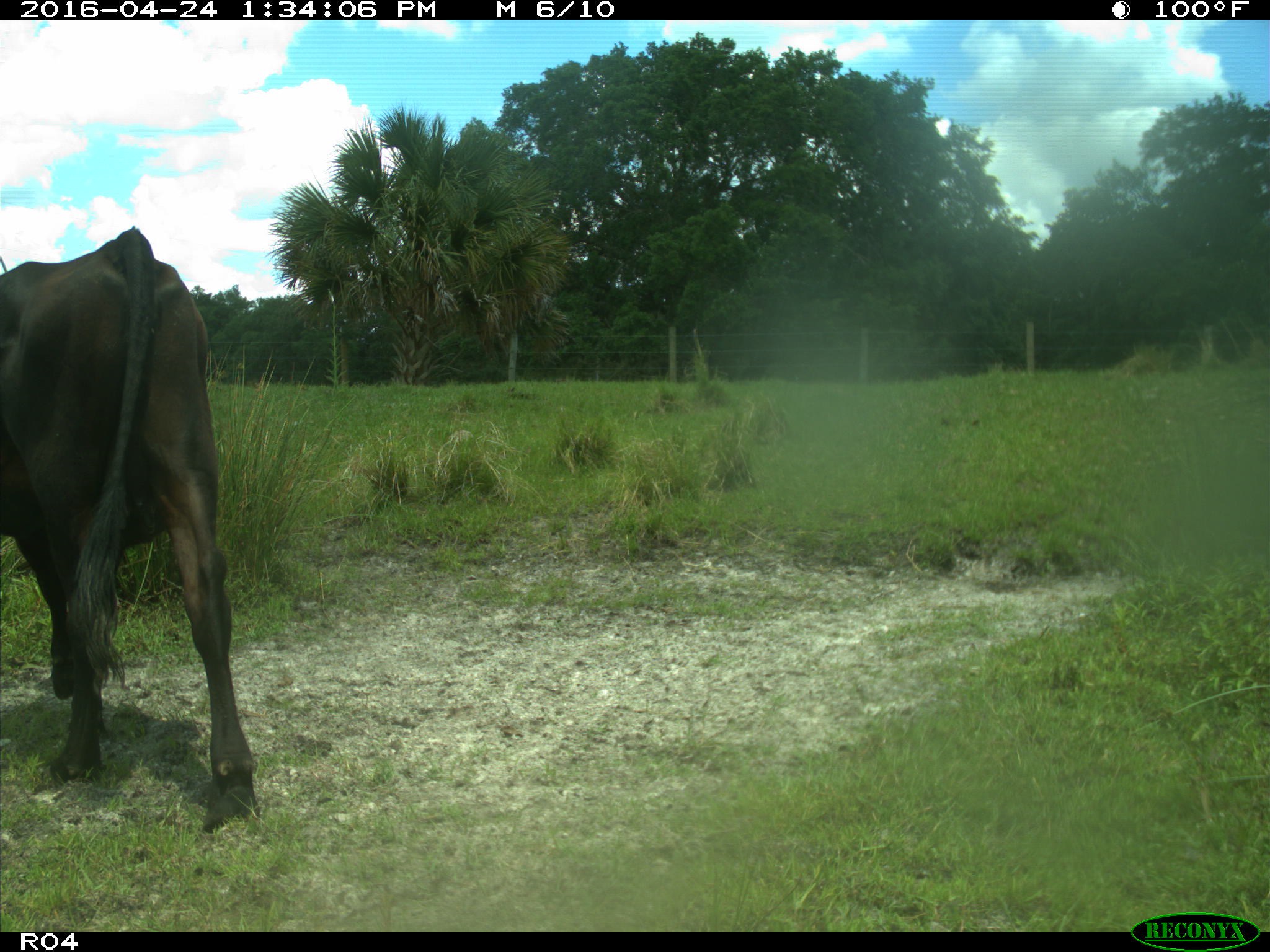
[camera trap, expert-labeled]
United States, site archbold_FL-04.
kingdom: Animalia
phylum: Chordata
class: Mammalia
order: Artiodactyla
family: Bovidae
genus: Bos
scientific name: Bos taurus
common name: domestic cow